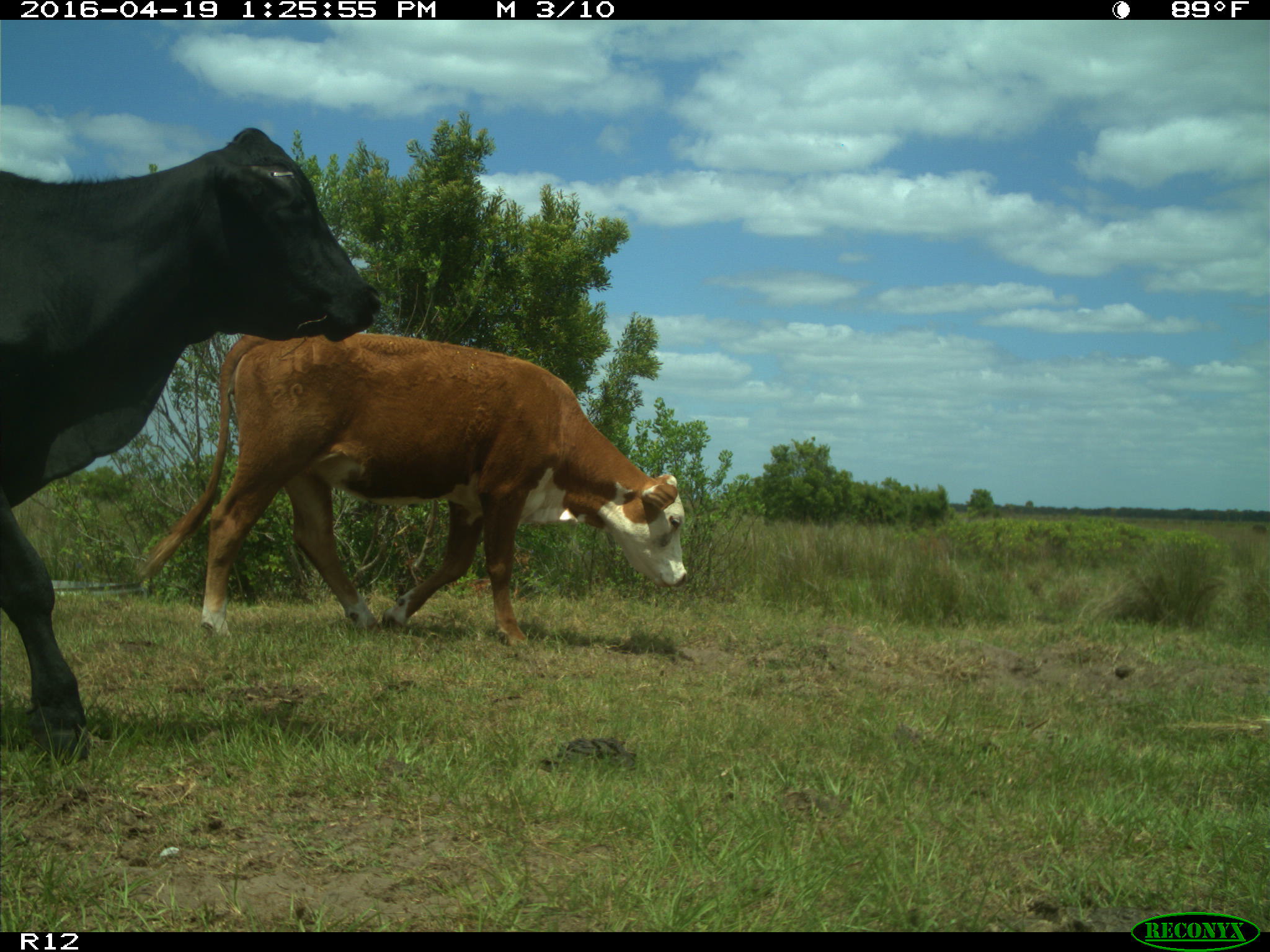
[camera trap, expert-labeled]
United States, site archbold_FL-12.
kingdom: Animalia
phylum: Chordata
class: Mammalia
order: Artiodactyla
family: Bovidae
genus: Bos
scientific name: Bos taurus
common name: domestic cow